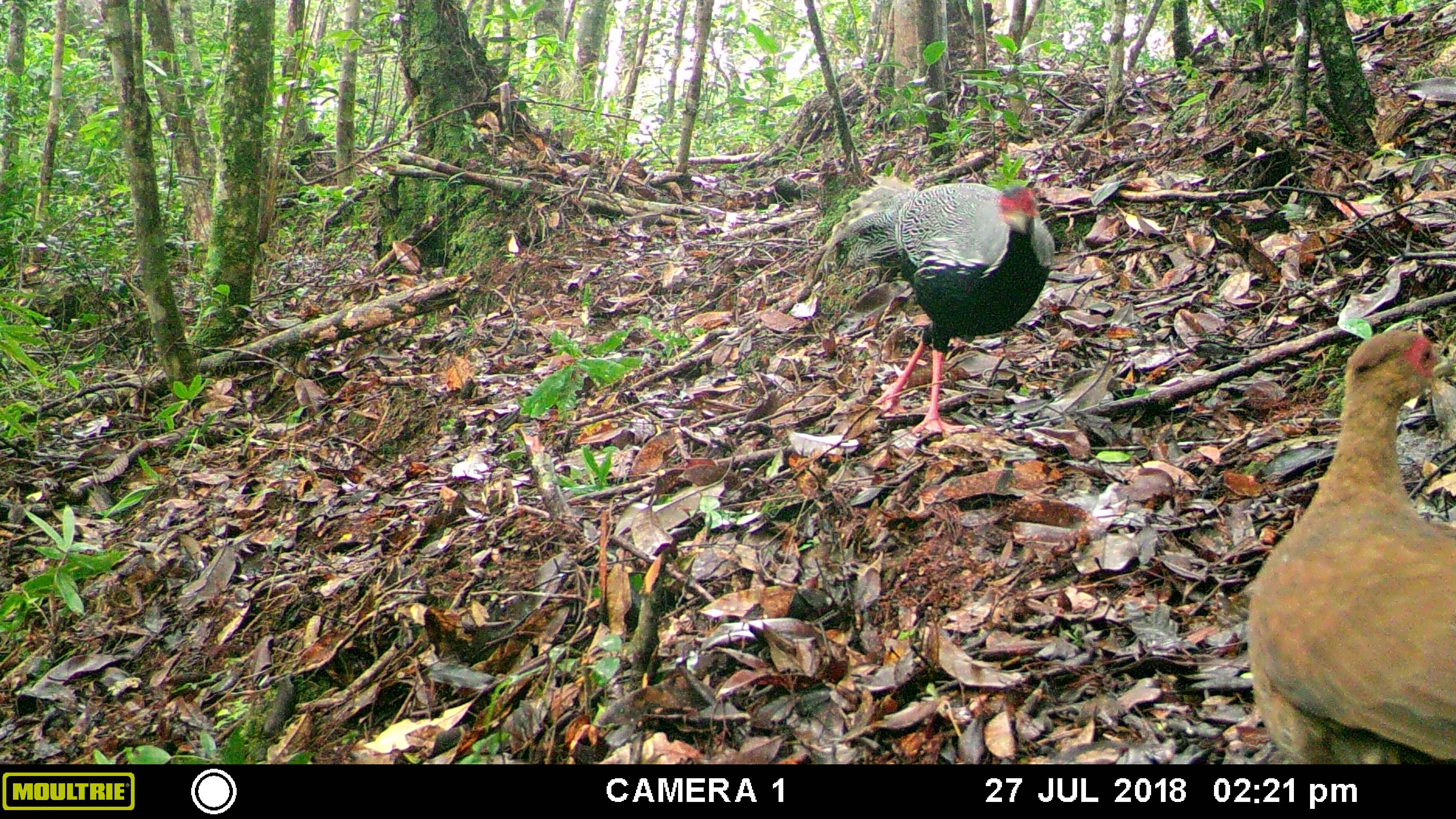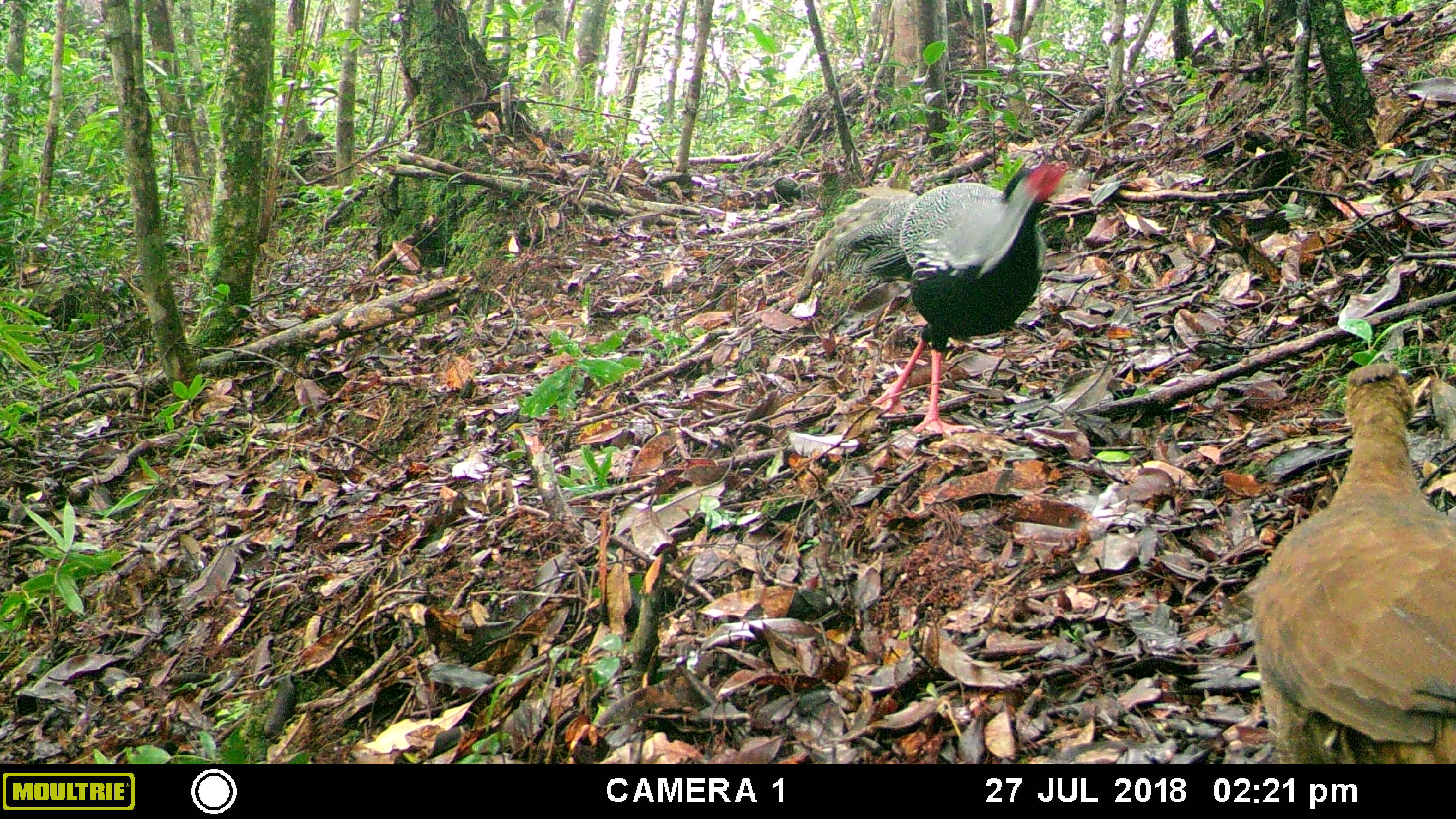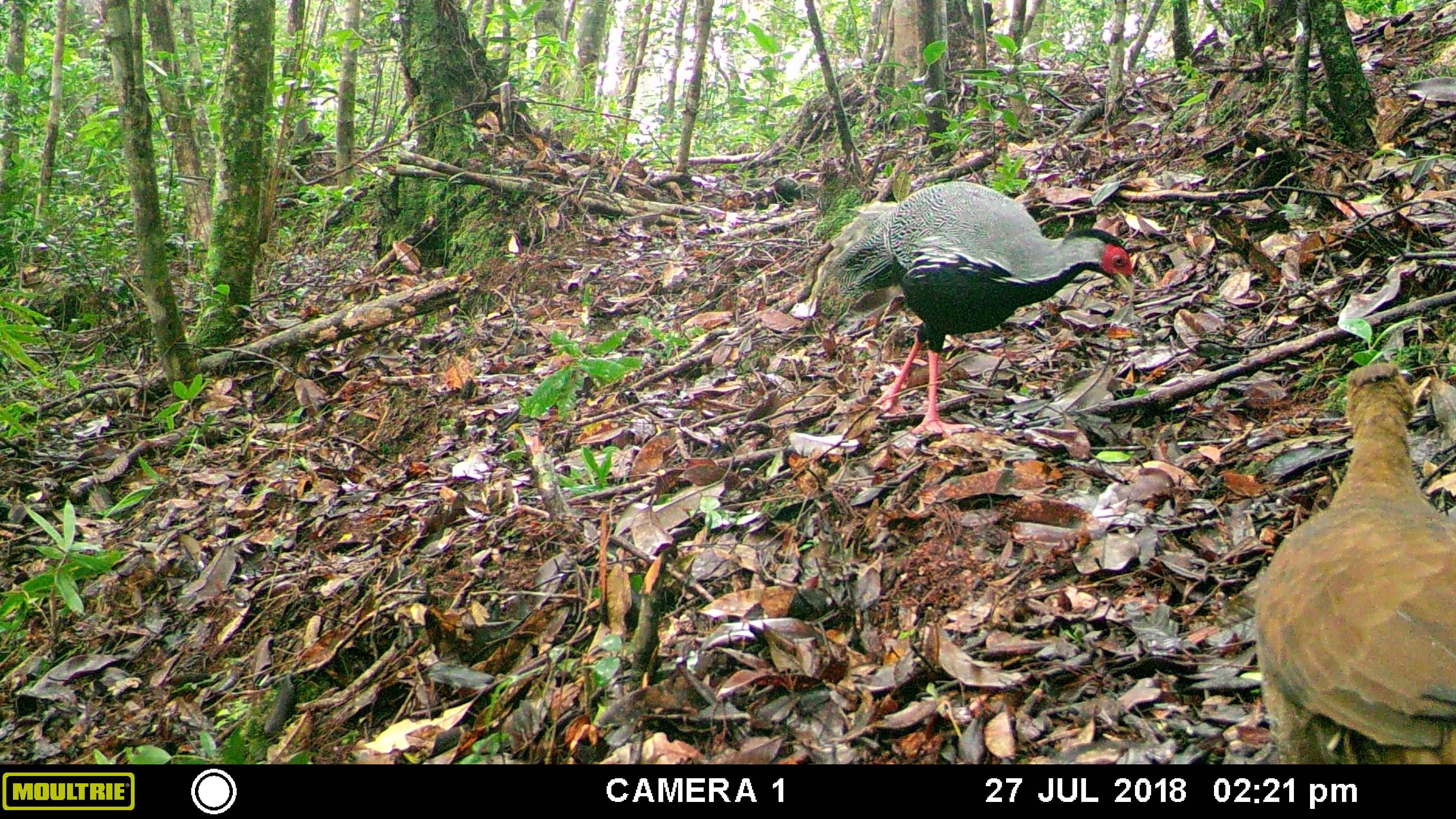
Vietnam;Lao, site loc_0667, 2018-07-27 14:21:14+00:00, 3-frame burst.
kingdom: Animalia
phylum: Chordata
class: Aves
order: Galliformes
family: Phasianidae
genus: Lophura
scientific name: Lophura nycthemera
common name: silver pheasant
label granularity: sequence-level